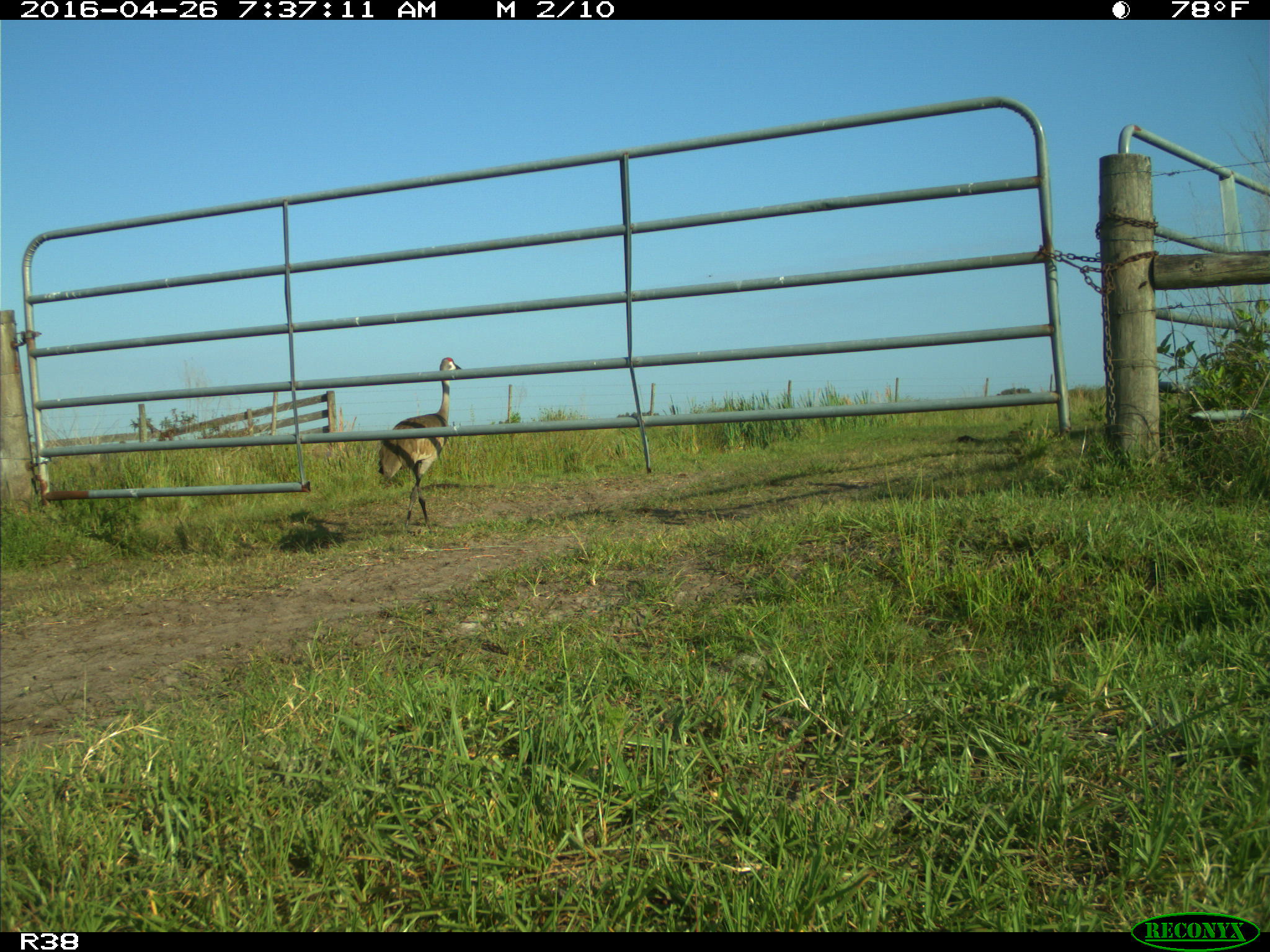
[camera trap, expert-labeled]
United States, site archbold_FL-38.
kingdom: Animalia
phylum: Chordata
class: Aves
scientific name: Aves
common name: birds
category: unidentified bird